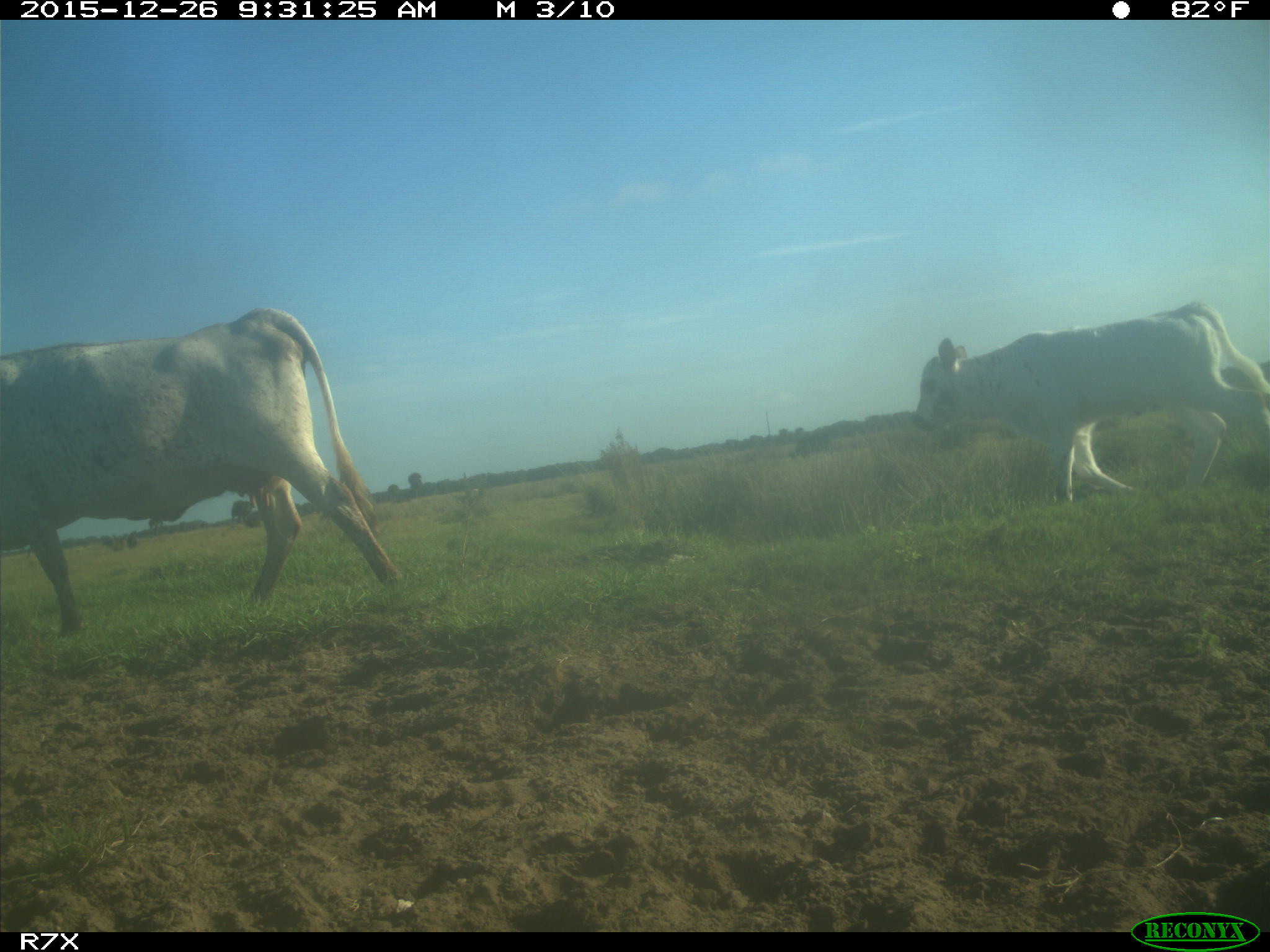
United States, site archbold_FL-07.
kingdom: Animalia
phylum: Chordata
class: Mammalia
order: Artiodactyla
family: Bovidae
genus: Bos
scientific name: Bos taurus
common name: domestic cow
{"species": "Bos taurus (domestic cow)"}